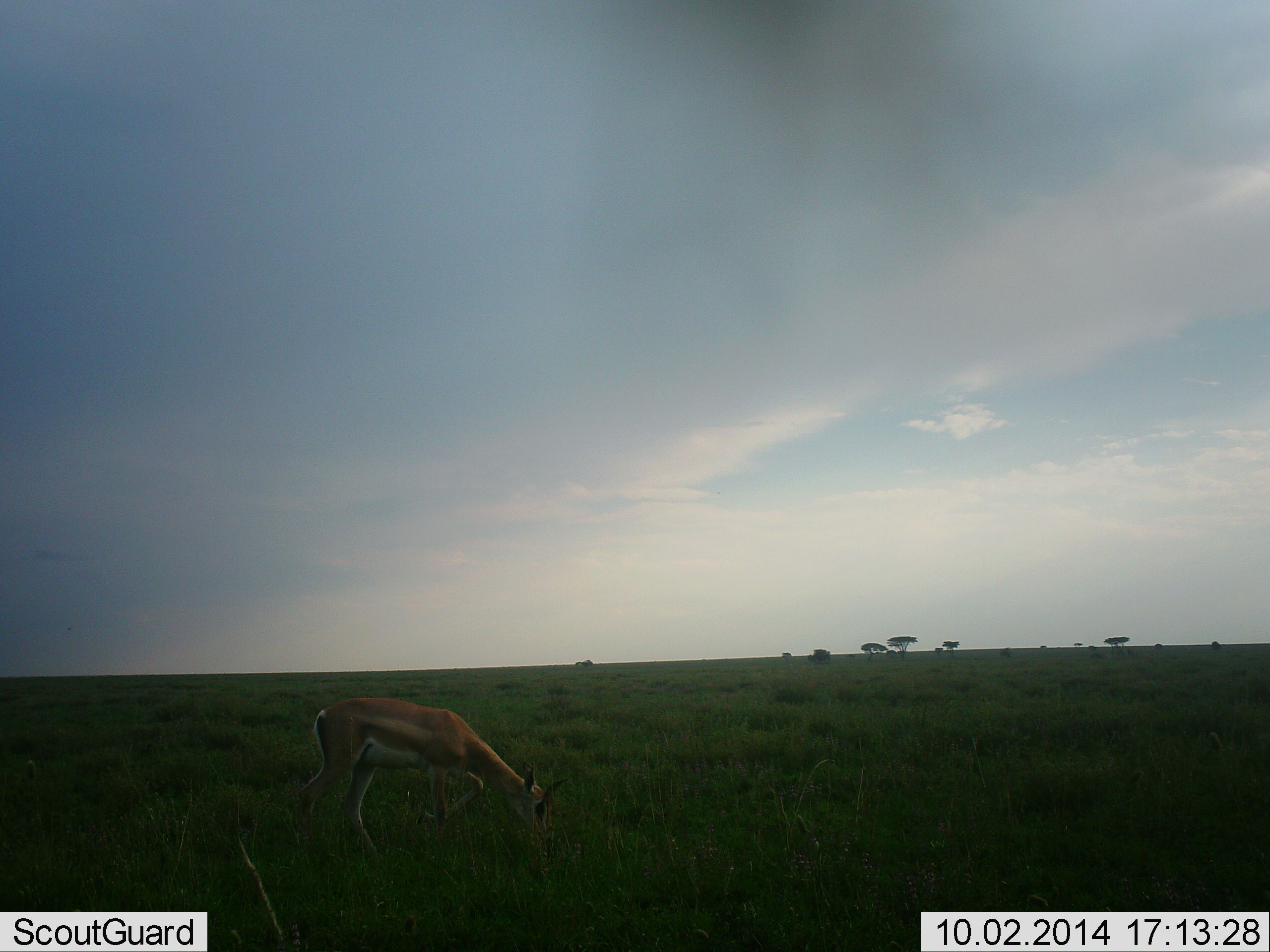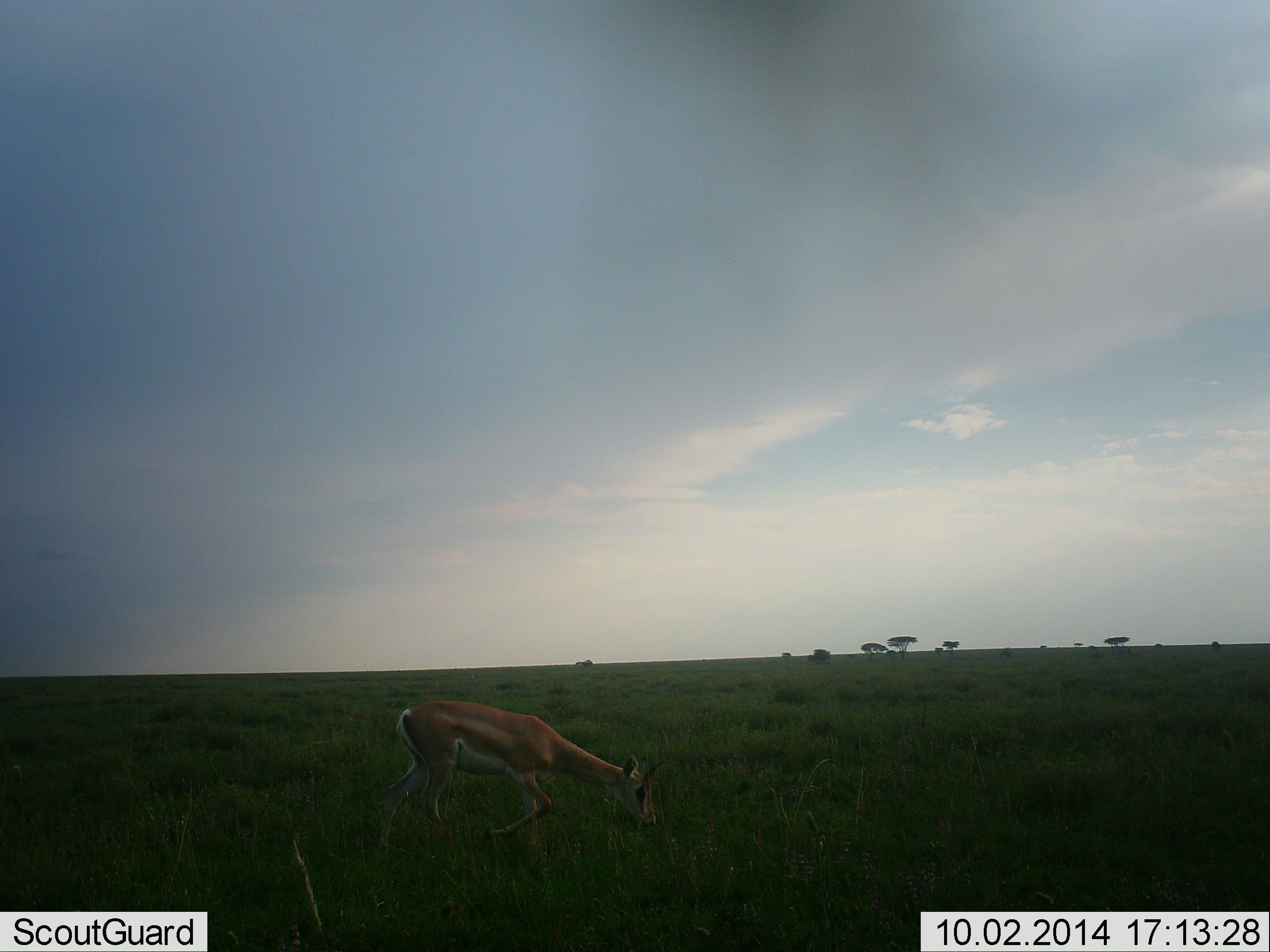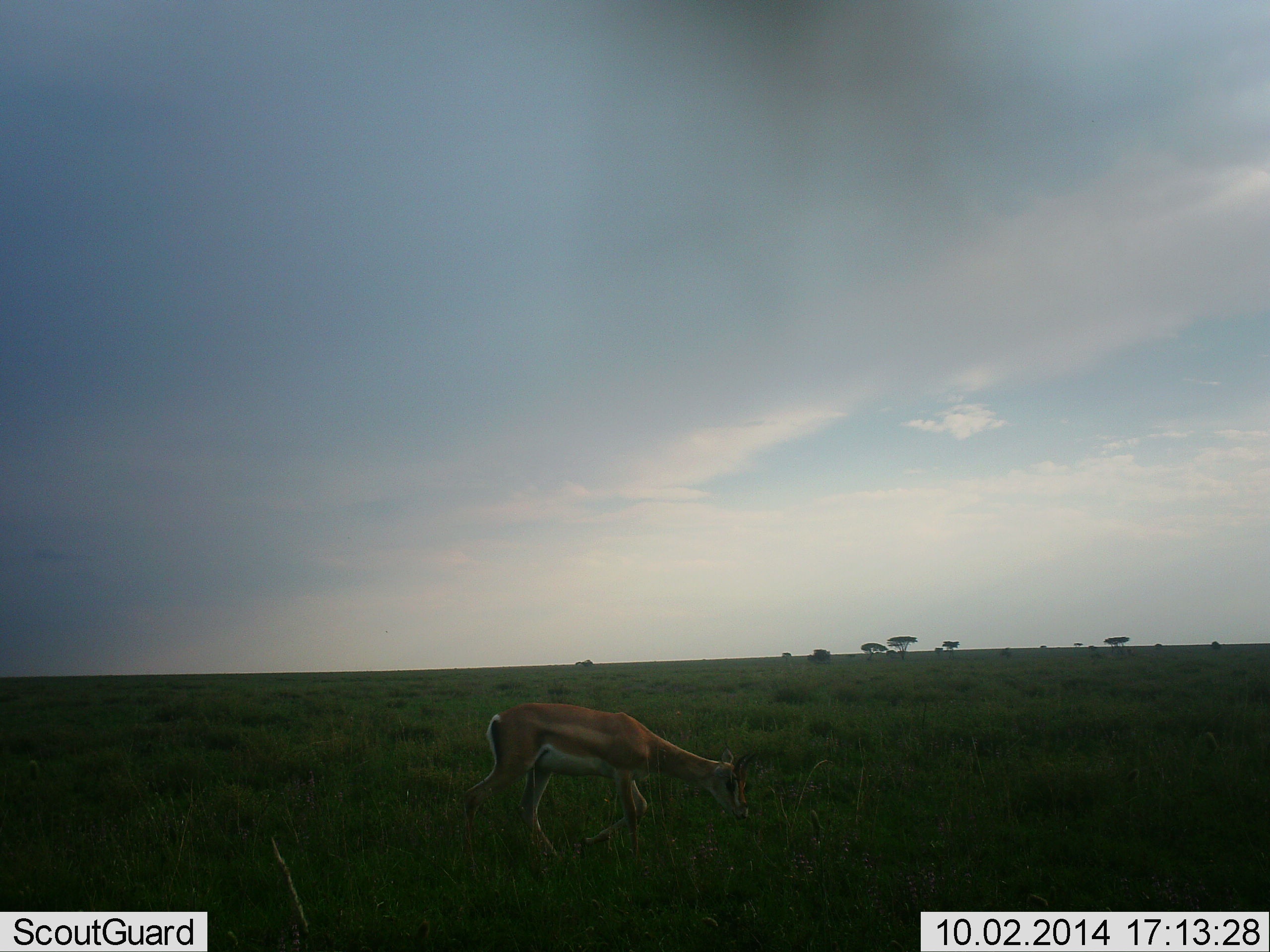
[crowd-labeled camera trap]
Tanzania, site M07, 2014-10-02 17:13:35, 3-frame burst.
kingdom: Animalia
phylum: Chordata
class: Mammalia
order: Artiodactyla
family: Bovidae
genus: Nanger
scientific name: Nanger granti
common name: grant's gazelle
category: gazellegrants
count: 1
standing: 10%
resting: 0%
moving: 60%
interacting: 0%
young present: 0%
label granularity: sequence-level